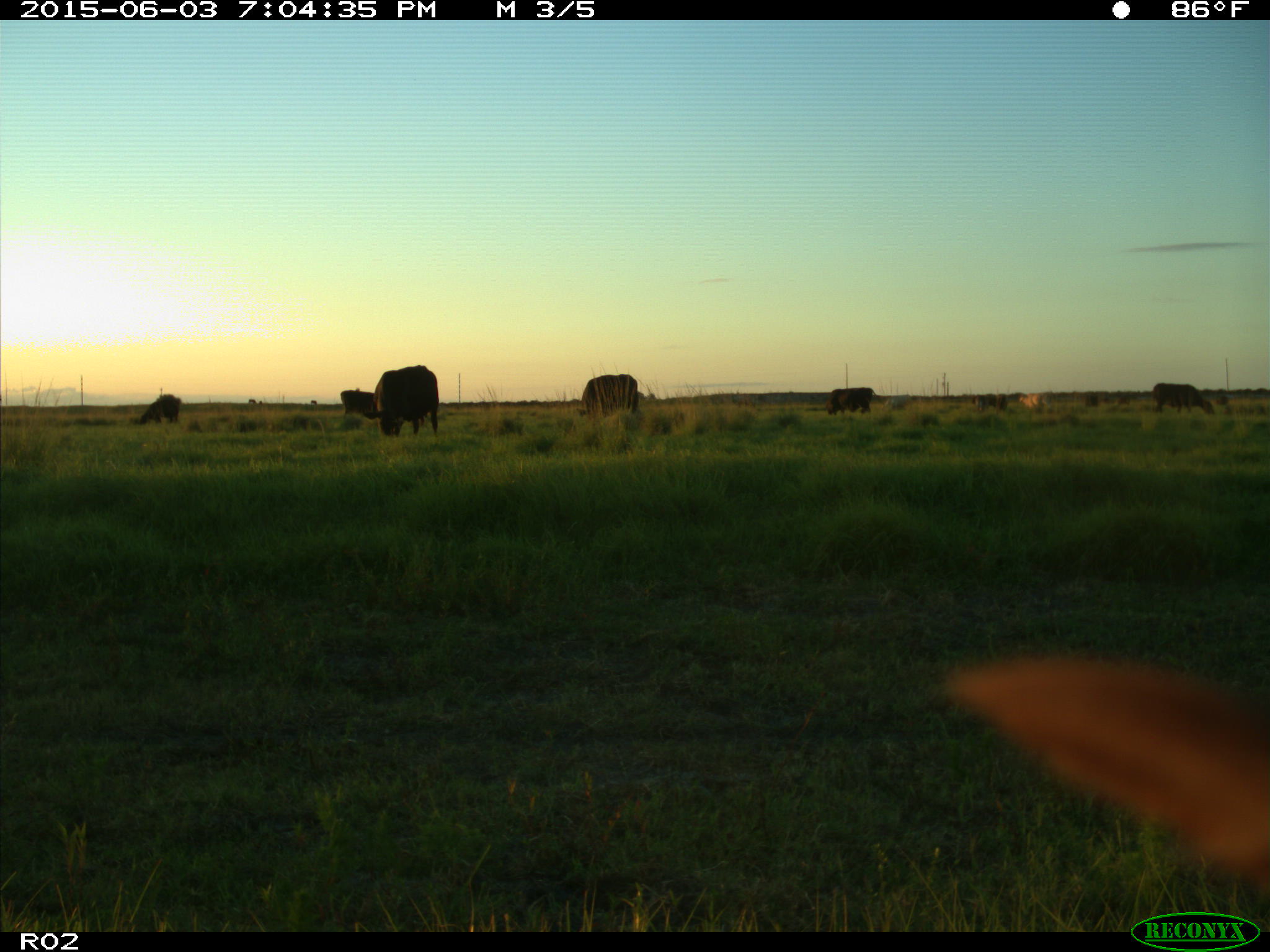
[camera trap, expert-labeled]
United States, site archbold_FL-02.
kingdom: Animalia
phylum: Chordata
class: Mammalia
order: Artiodactyla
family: Bovidae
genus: Bos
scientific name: Bos taurus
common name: domestic cow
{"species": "Bos taurus (domestic cow)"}